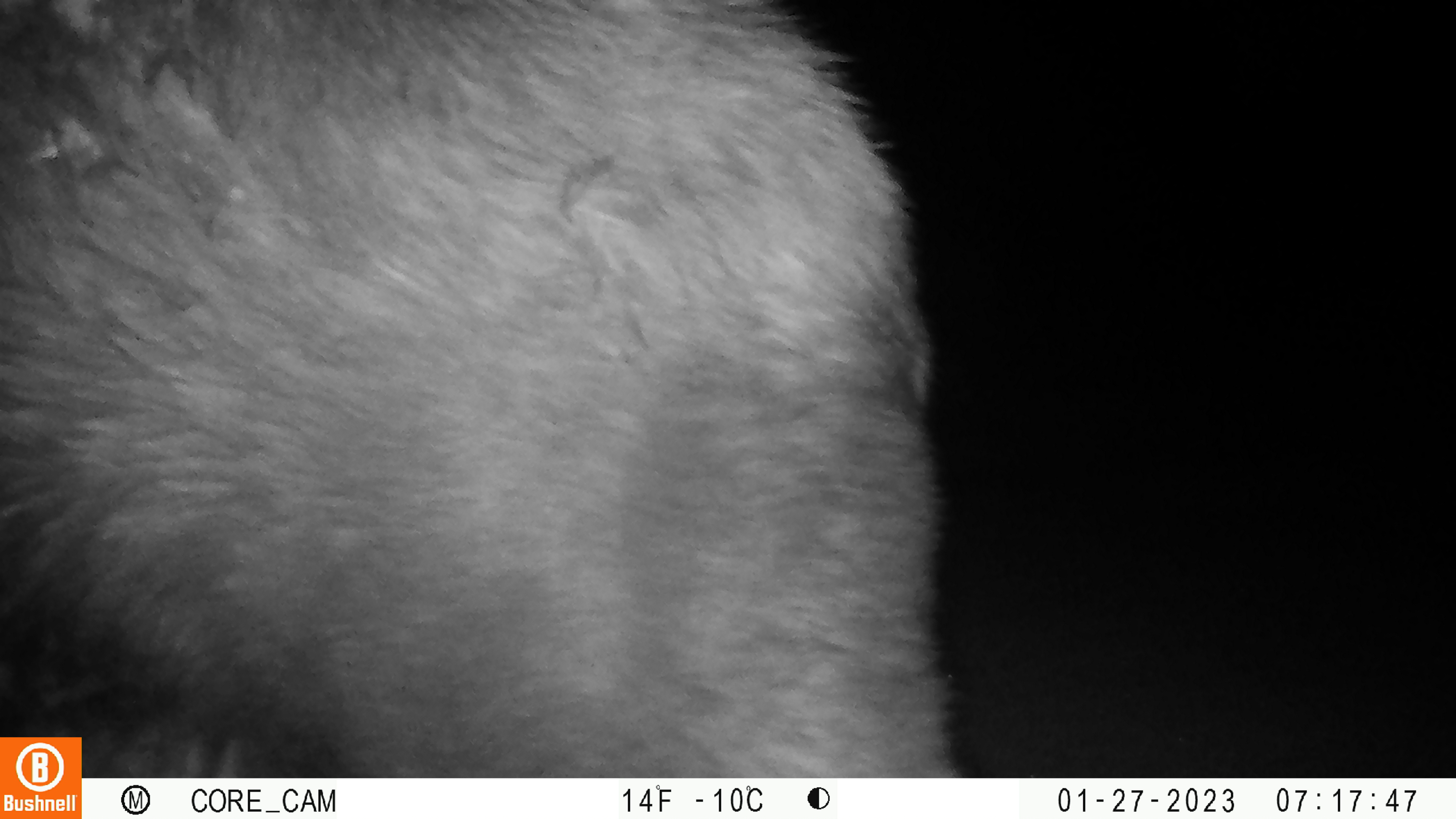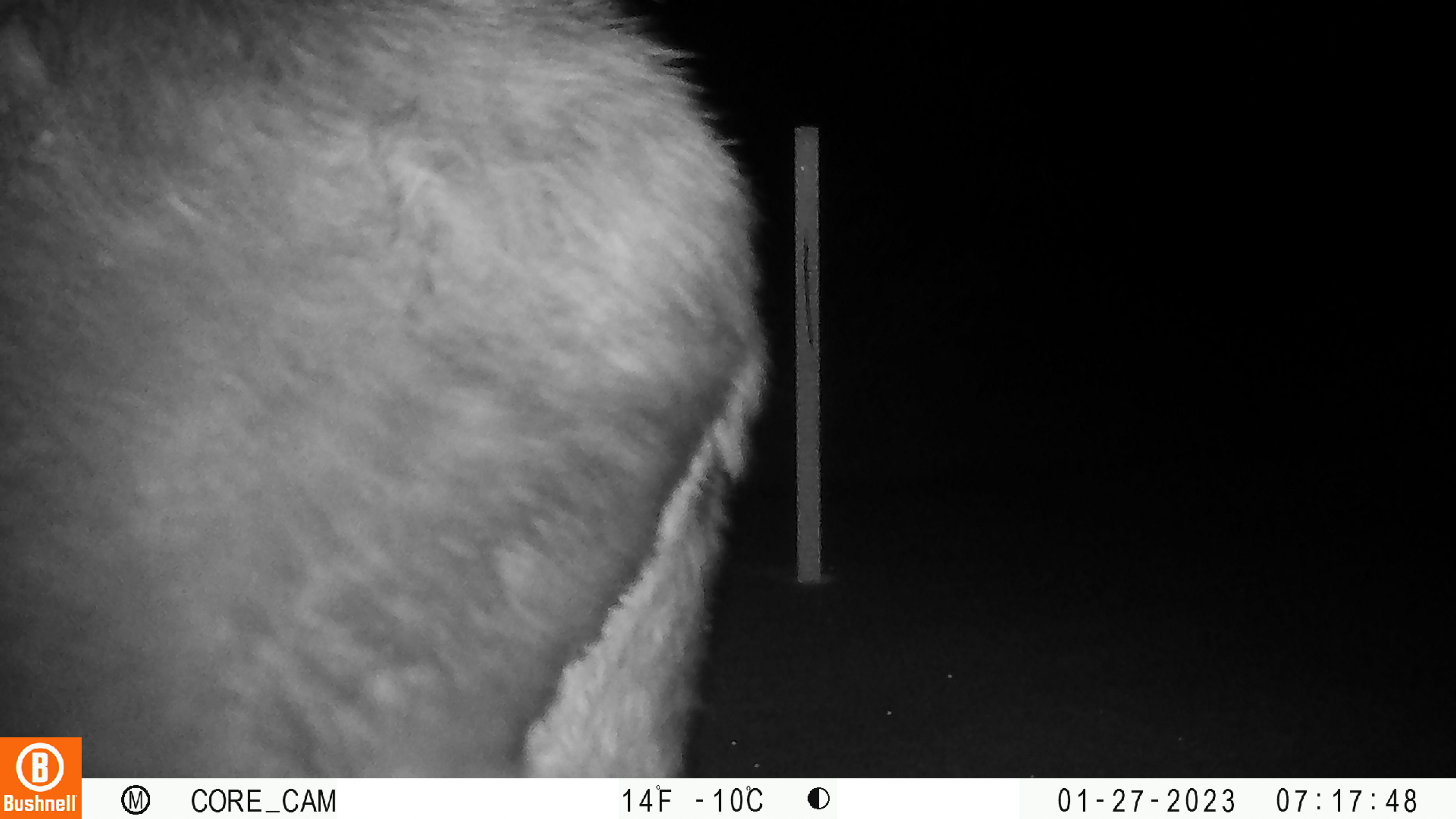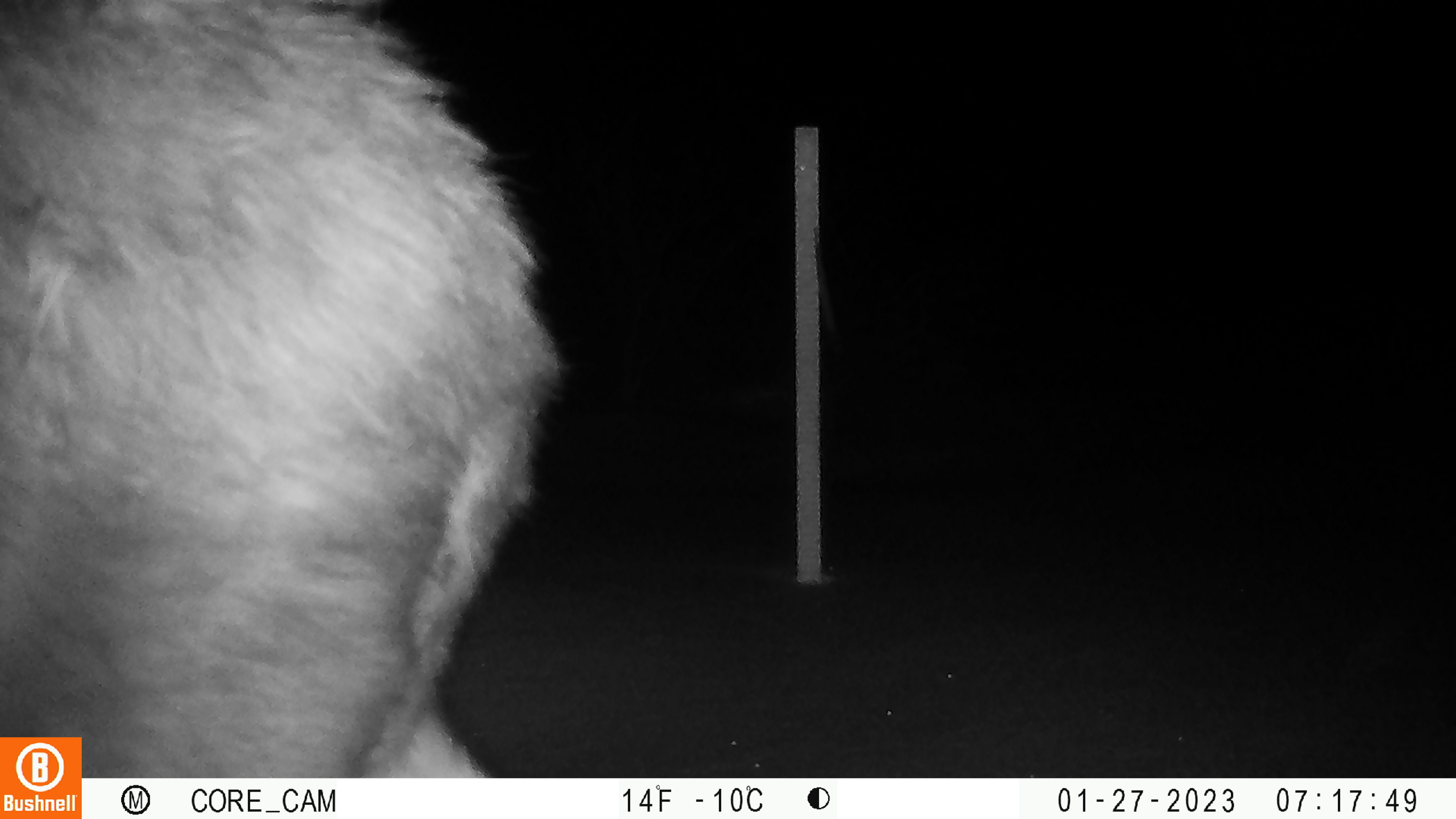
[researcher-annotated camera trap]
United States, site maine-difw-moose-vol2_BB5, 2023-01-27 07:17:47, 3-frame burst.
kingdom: Animalia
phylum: Chordata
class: Mammalia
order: Artiodactyla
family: Cervidae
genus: Alces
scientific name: Alces alces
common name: moose